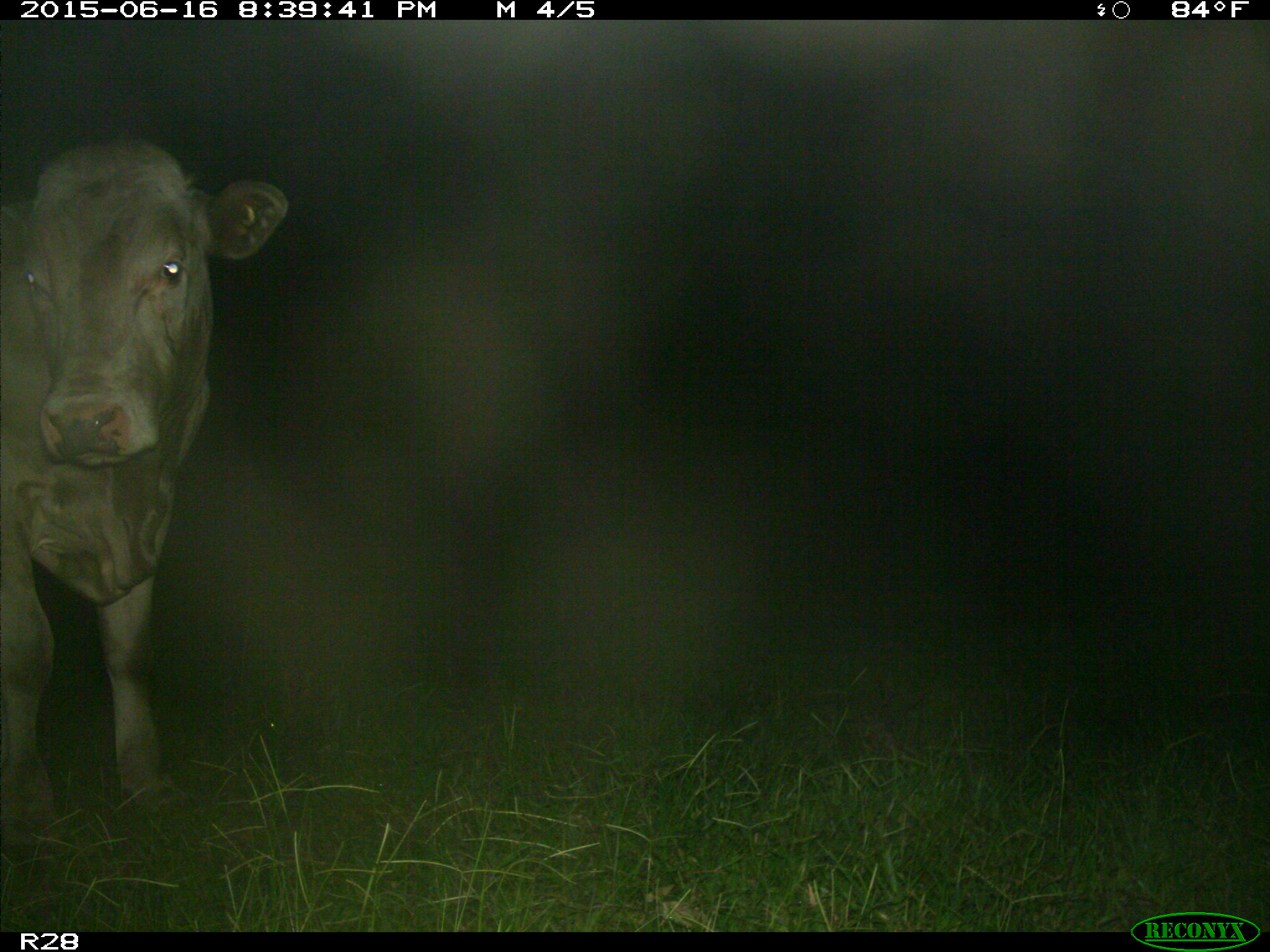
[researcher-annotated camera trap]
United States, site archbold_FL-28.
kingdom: Animalia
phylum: Chordata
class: Mammalia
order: Artiodactyla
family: Bovidae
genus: Bos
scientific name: Bos taurus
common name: domestic cow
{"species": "Bos taurus (domestic cow)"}